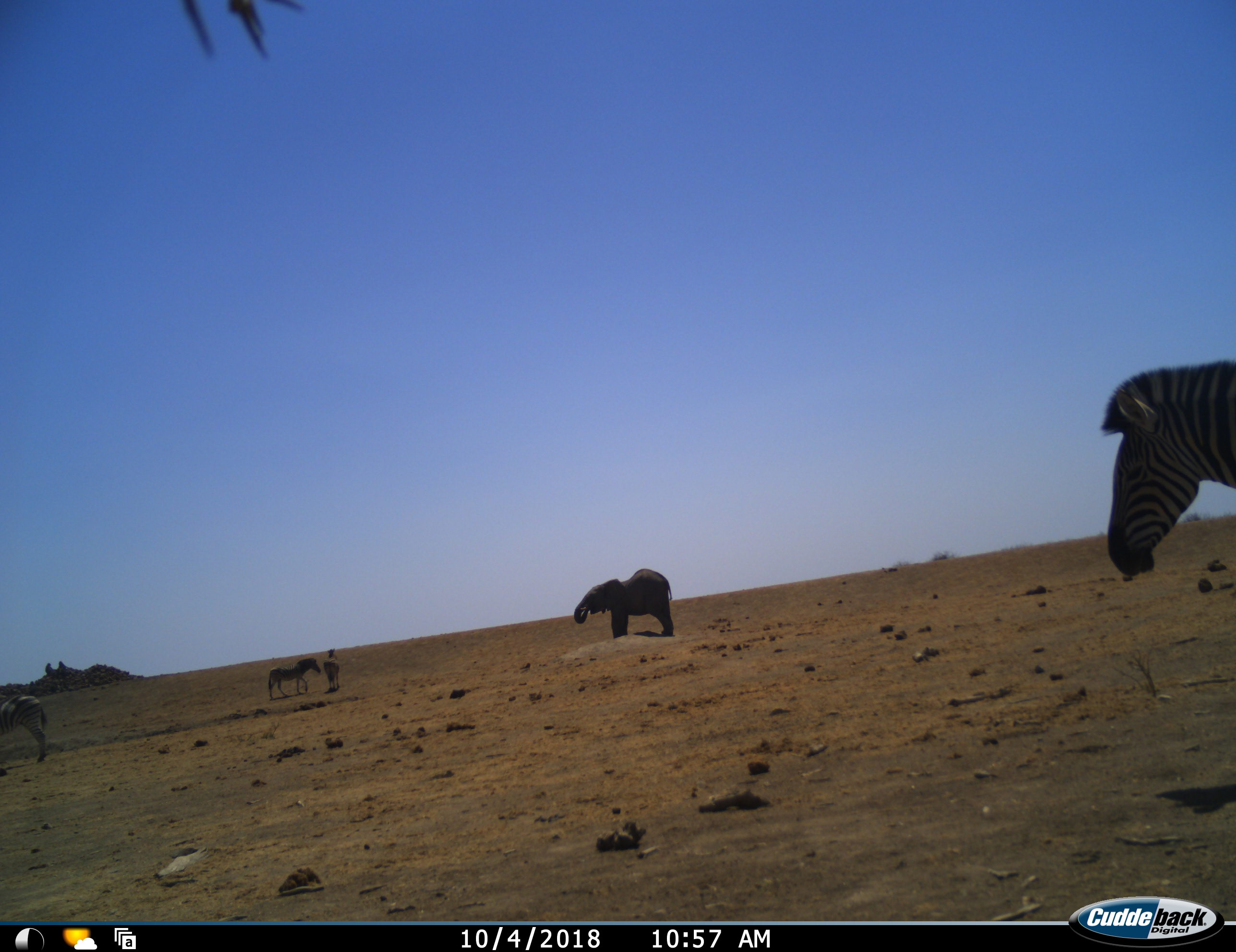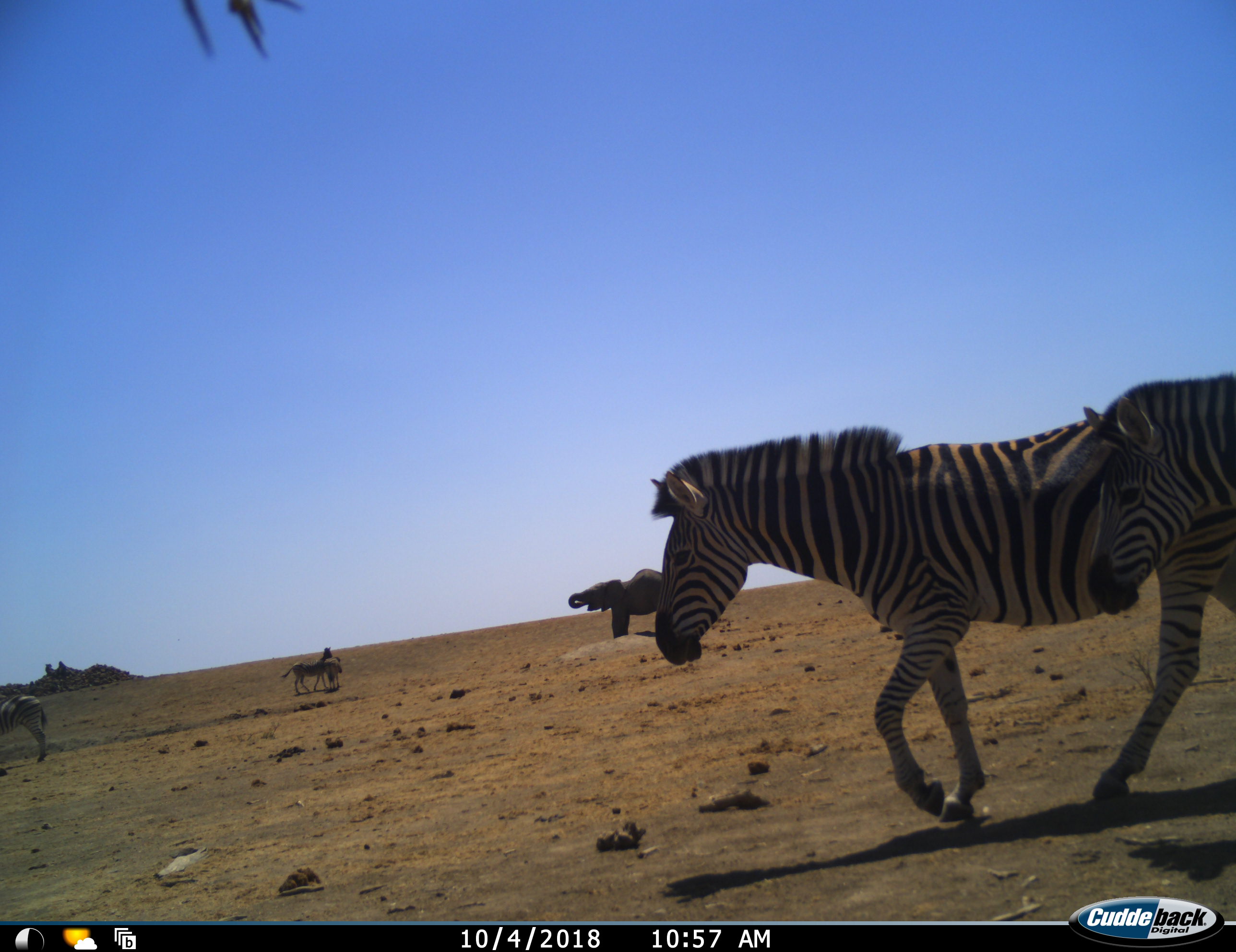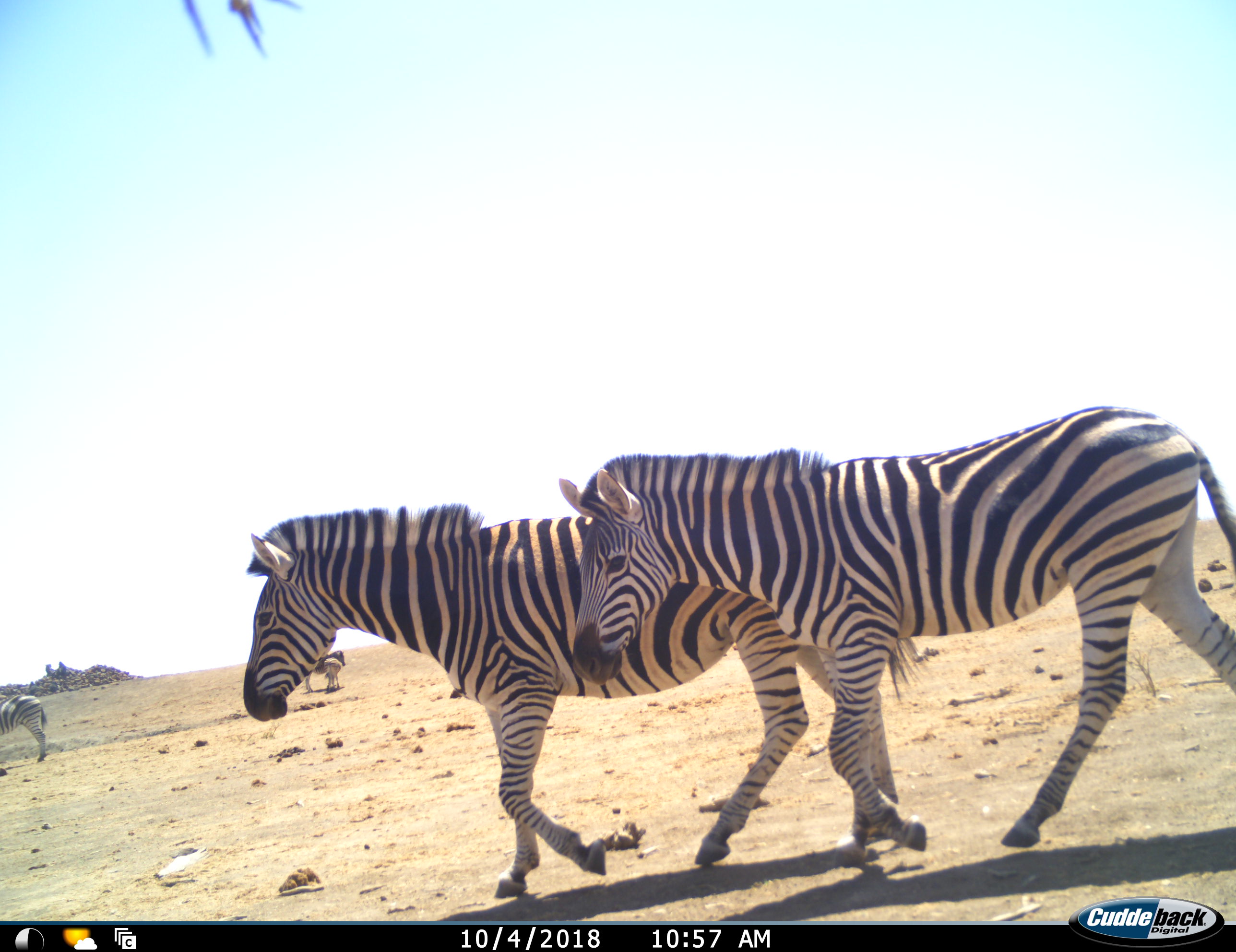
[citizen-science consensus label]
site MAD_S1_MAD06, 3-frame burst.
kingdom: Animalia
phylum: Chordata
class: Mammalia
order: Proboscidea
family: Elephantidae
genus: Loxodonta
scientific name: Loxodonta africana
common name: african bush elephant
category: elephant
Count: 1.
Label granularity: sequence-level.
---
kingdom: Animalia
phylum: Chordata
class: Mammalia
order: Perissodactyla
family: Equidae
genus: Equus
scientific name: Equus quagga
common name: plains zebra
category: zebraplains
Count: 5.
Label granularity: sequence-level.